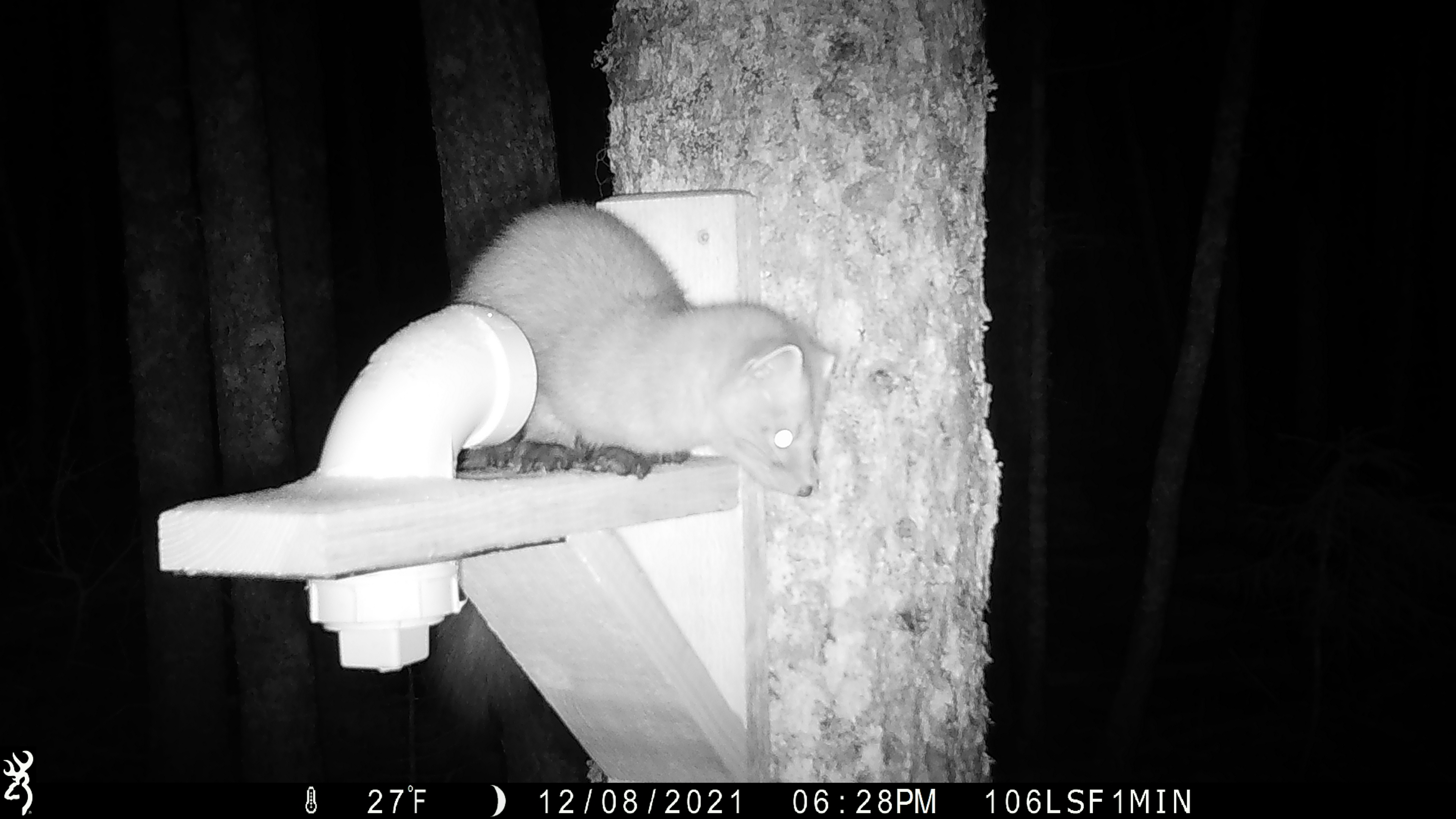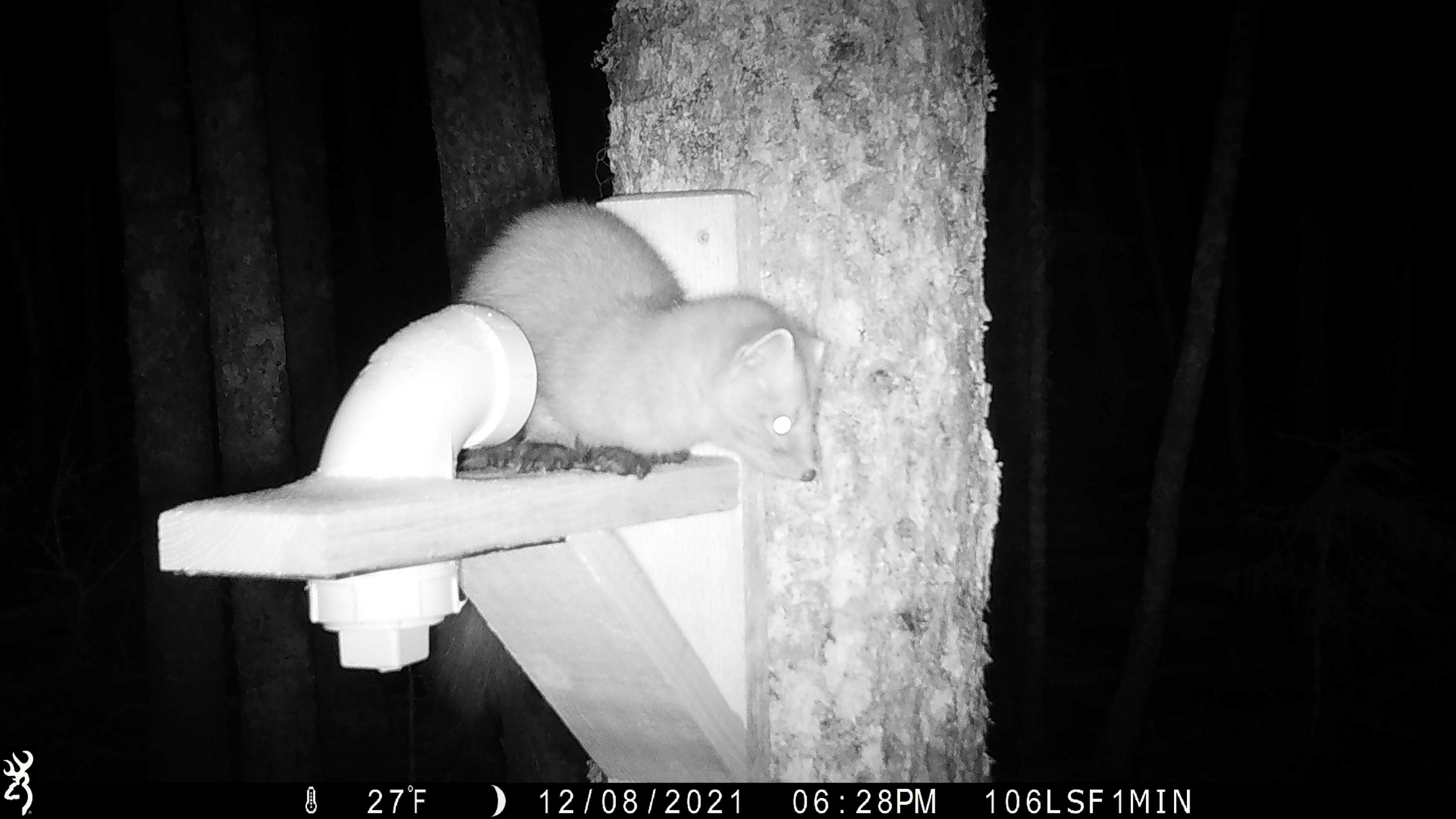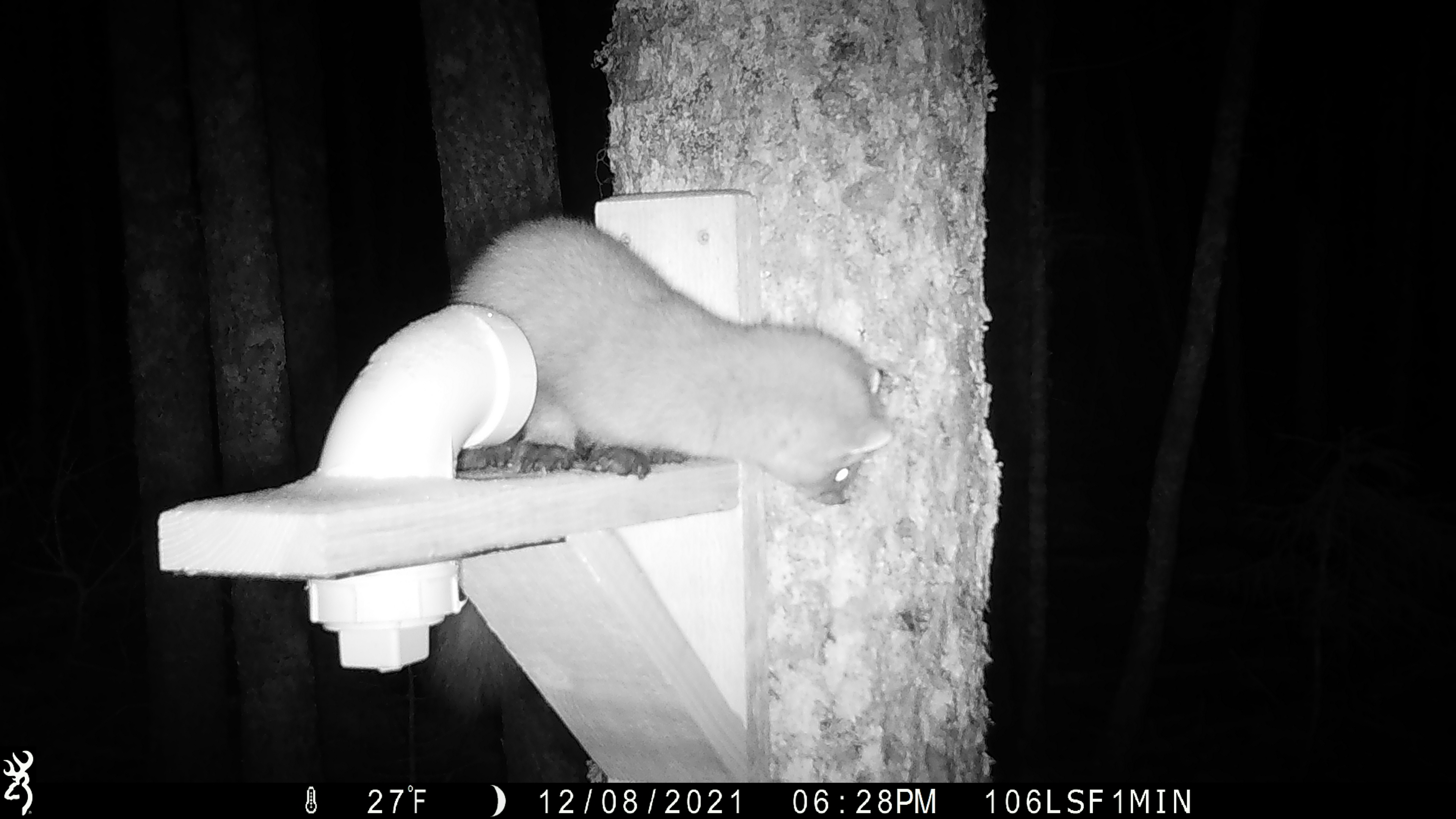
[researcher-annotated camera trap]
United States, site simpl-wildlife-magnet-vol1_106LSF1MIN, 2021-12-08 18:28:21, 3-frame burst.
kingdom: Animalia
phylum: Chordata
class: Mammalia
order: Carnivora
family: Mustelidae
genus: Martes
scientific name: Martes americana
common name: american marten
American marten (Martes americana).